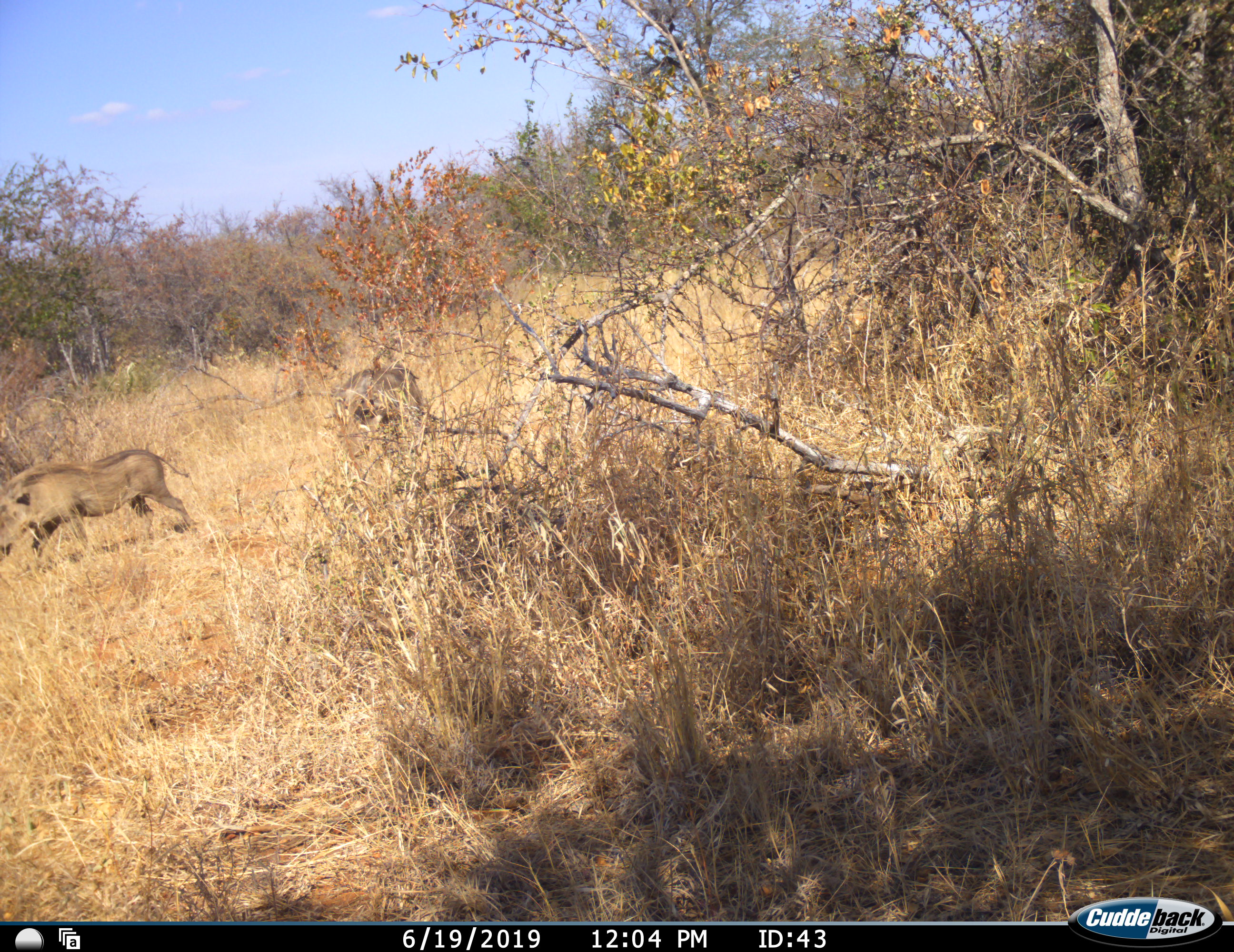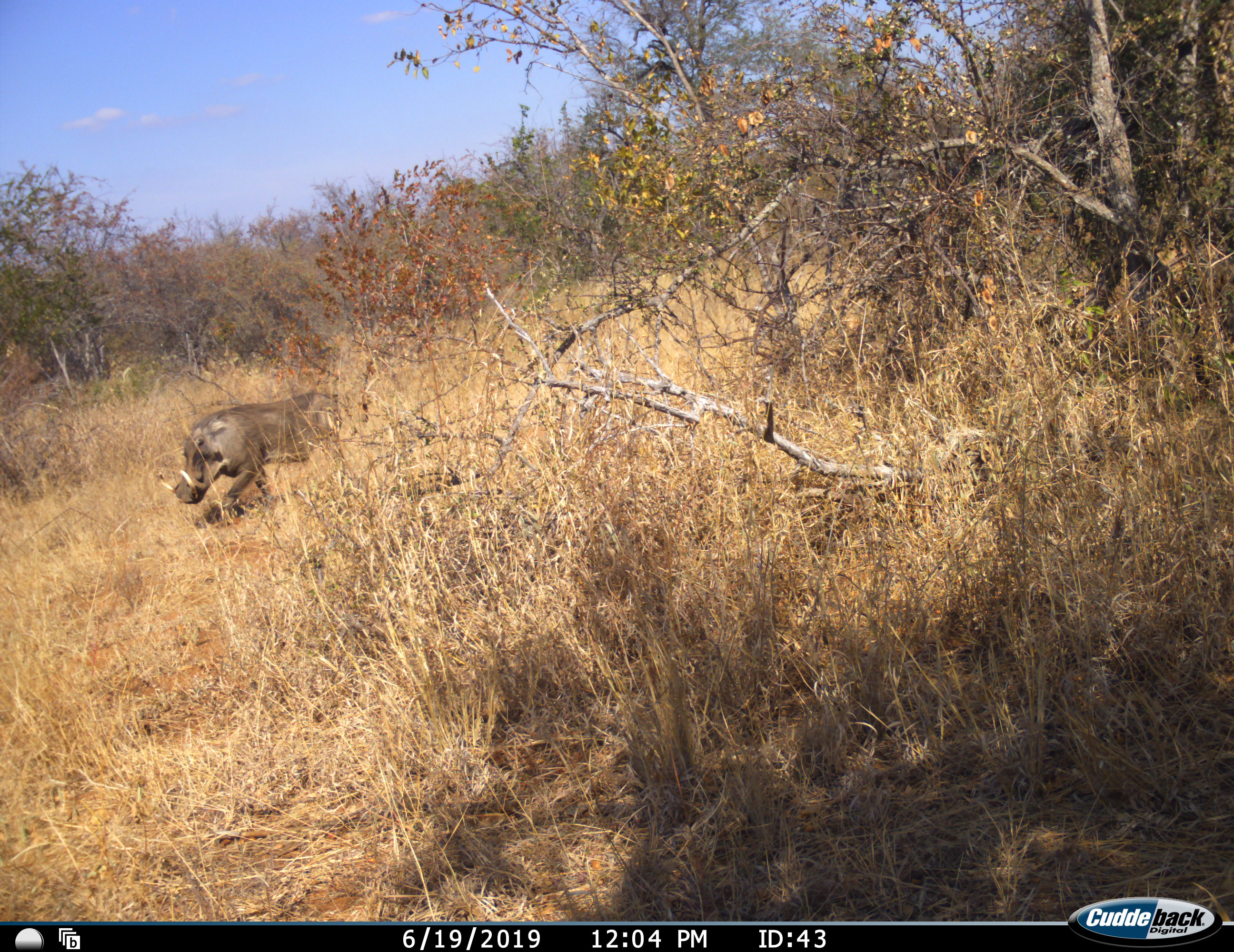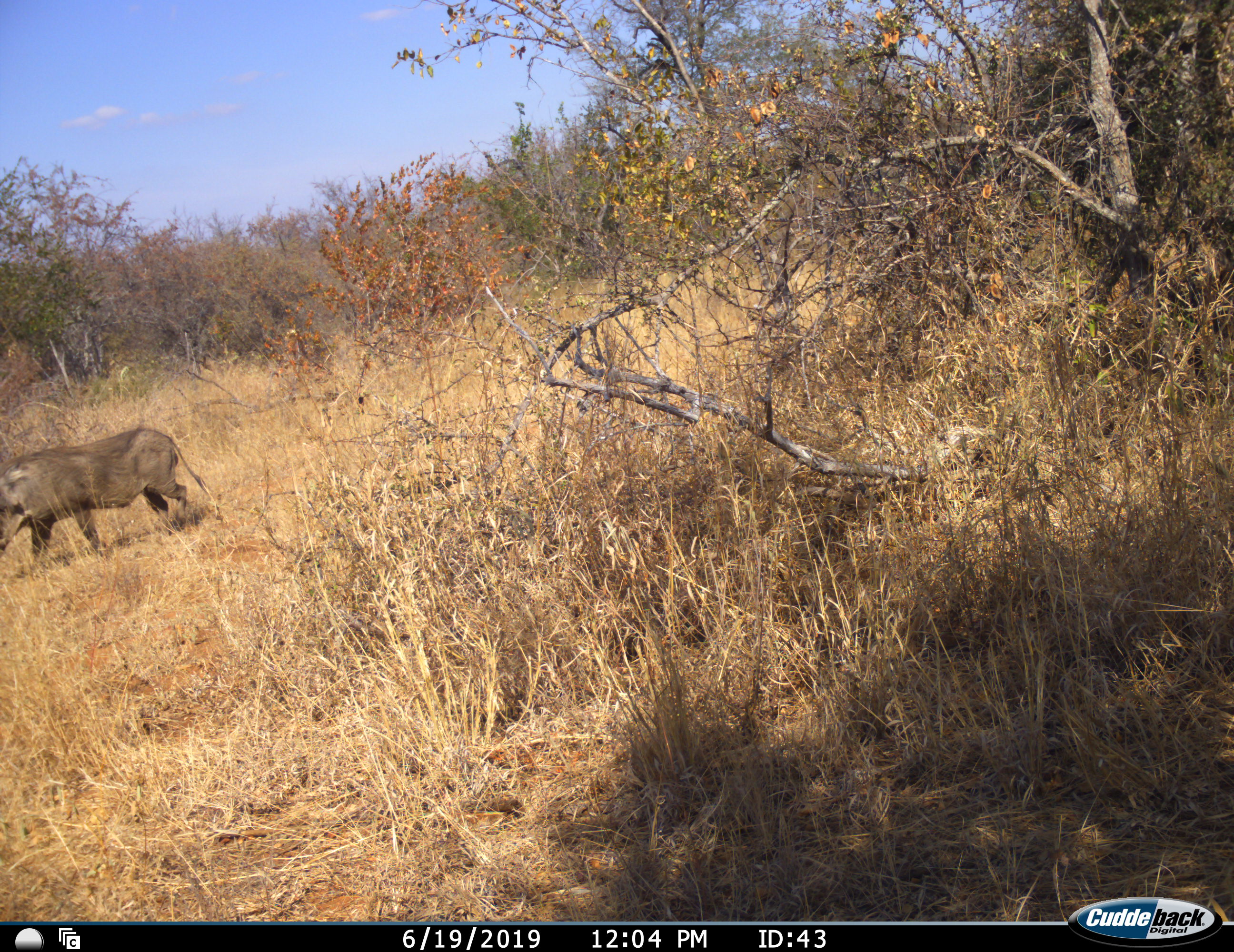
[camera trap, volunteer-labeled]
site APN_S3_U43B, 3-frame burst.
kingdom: Animalia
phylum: Chordata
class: Mammalia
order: Artiodactyla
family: Suidae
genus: Phacochoerus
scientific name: Phacochoerus africanus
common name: warthog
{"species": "warthog (Phacochoerus africanus)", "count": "2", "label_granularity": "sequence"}